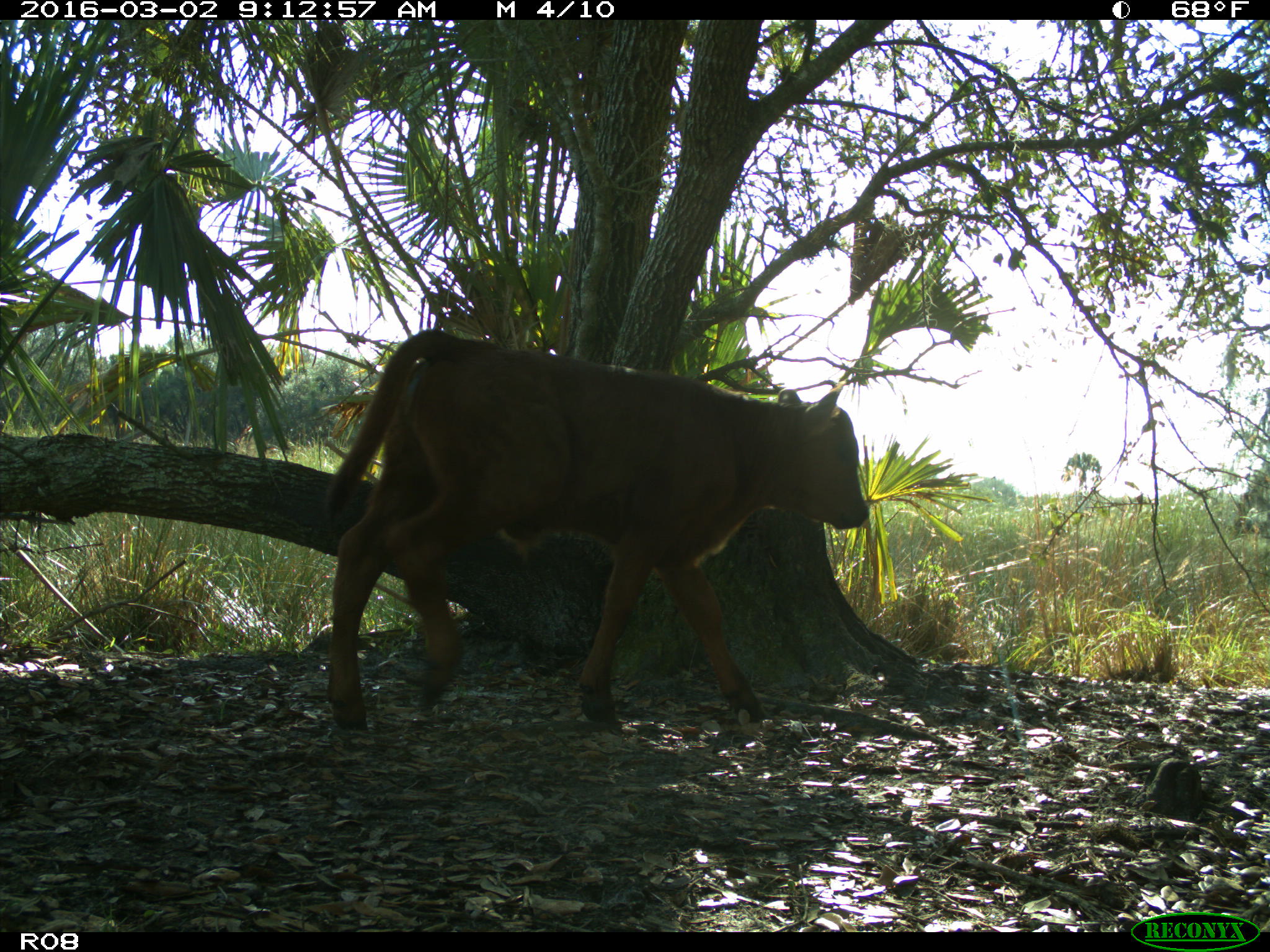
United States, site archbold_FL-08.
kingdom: Animalia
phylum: Chordata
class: Mammalia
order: Artiodactyla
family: Bovidae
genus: Bos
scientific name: Bos taurus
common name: domestic cow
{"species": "Bos taurus (domestic cow)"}